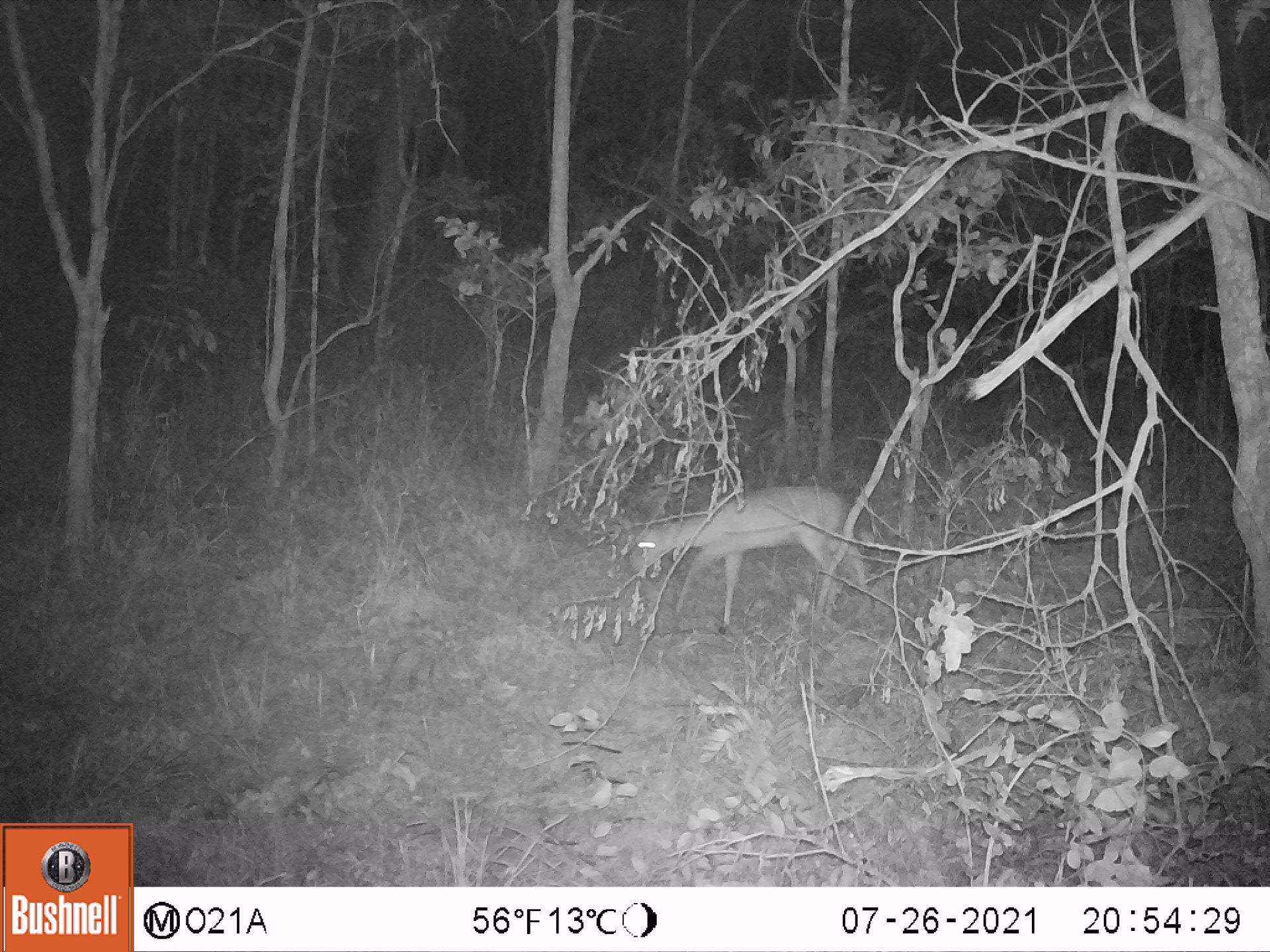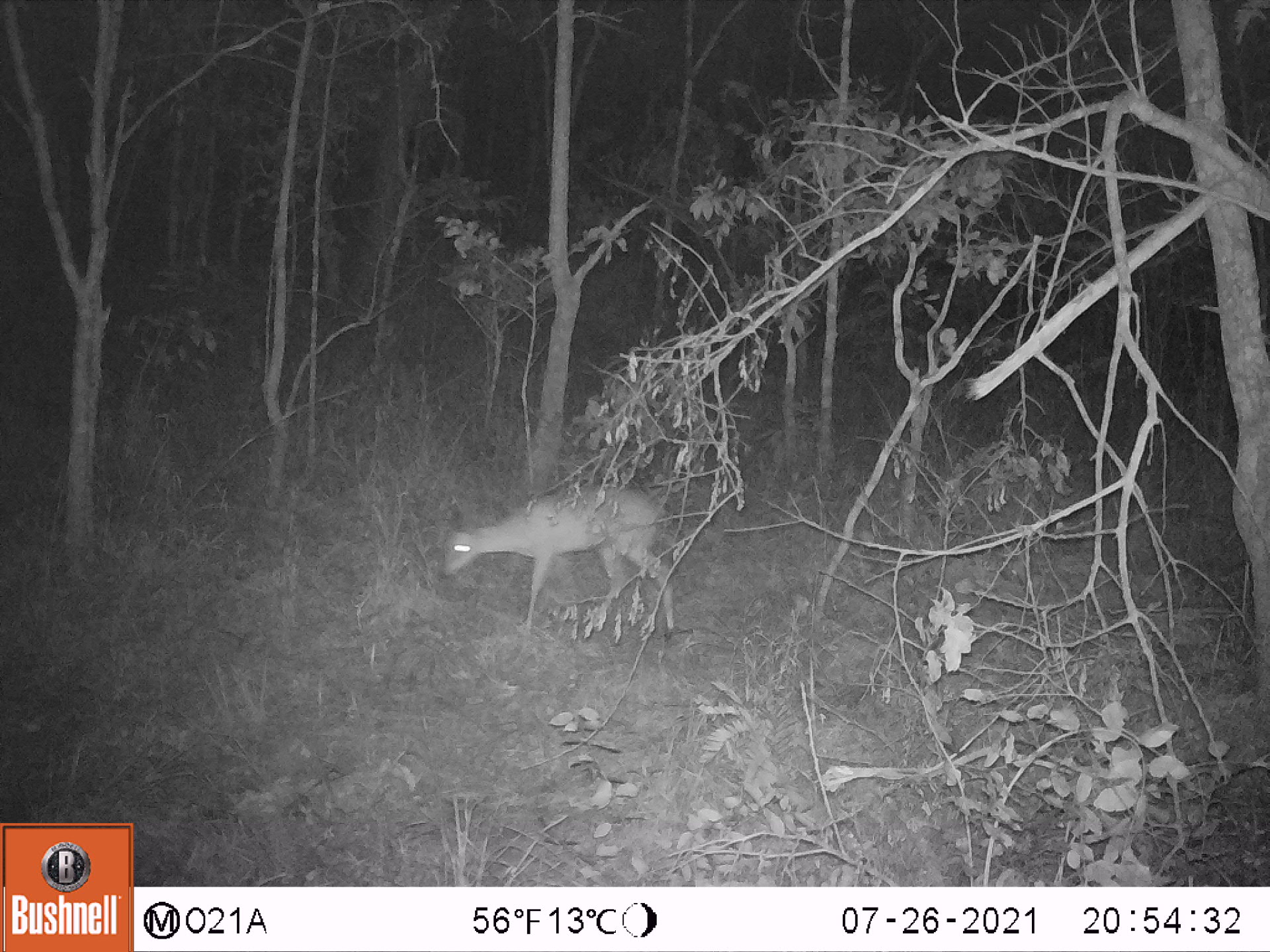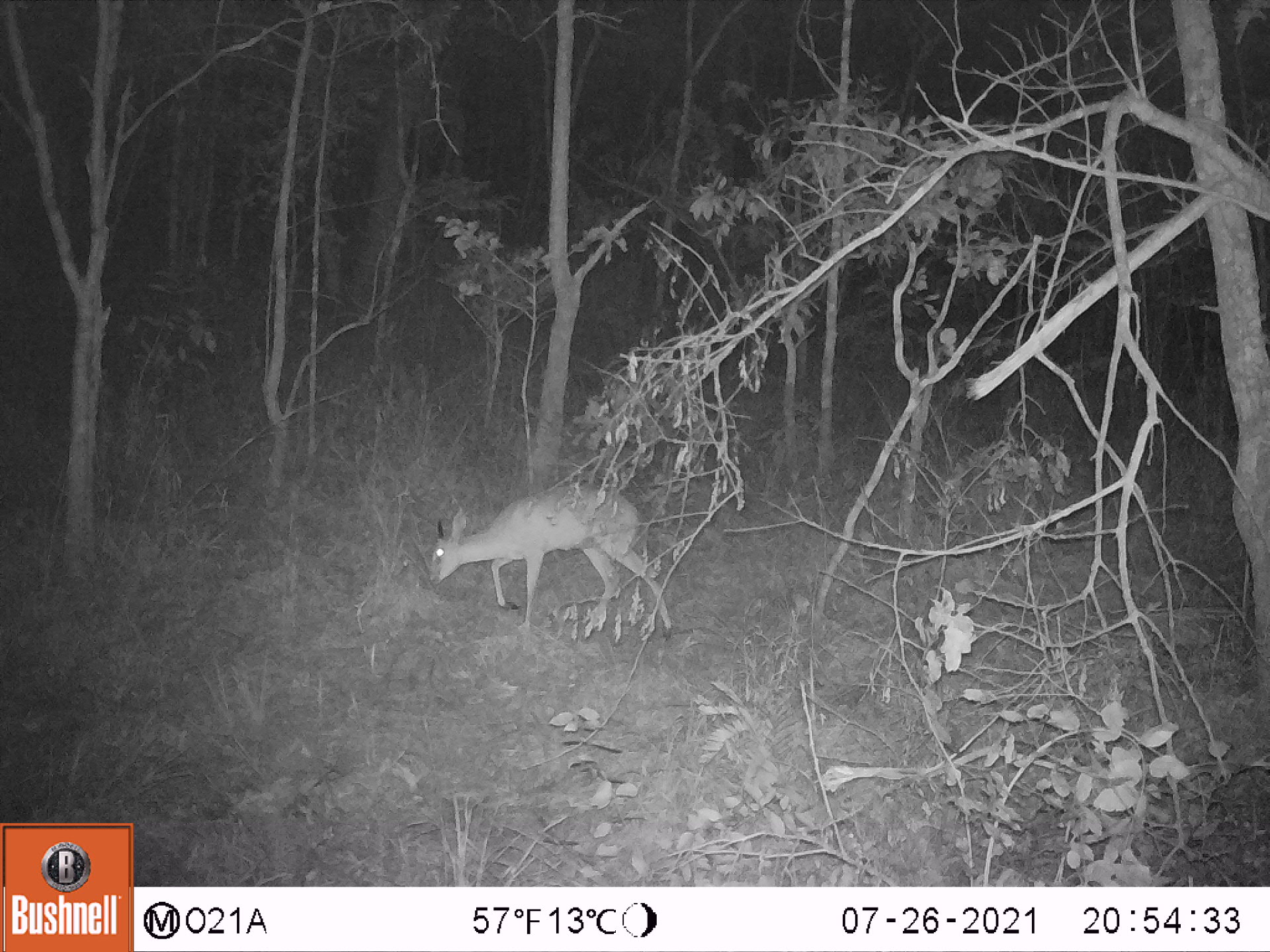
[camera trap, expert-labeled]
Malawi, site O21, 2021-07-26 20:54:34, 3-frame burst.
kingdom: Animalia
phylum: Chordata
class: Mammalia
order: Artiodactyla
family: Bovidae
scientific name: Antilopinae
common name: small antelope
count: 1